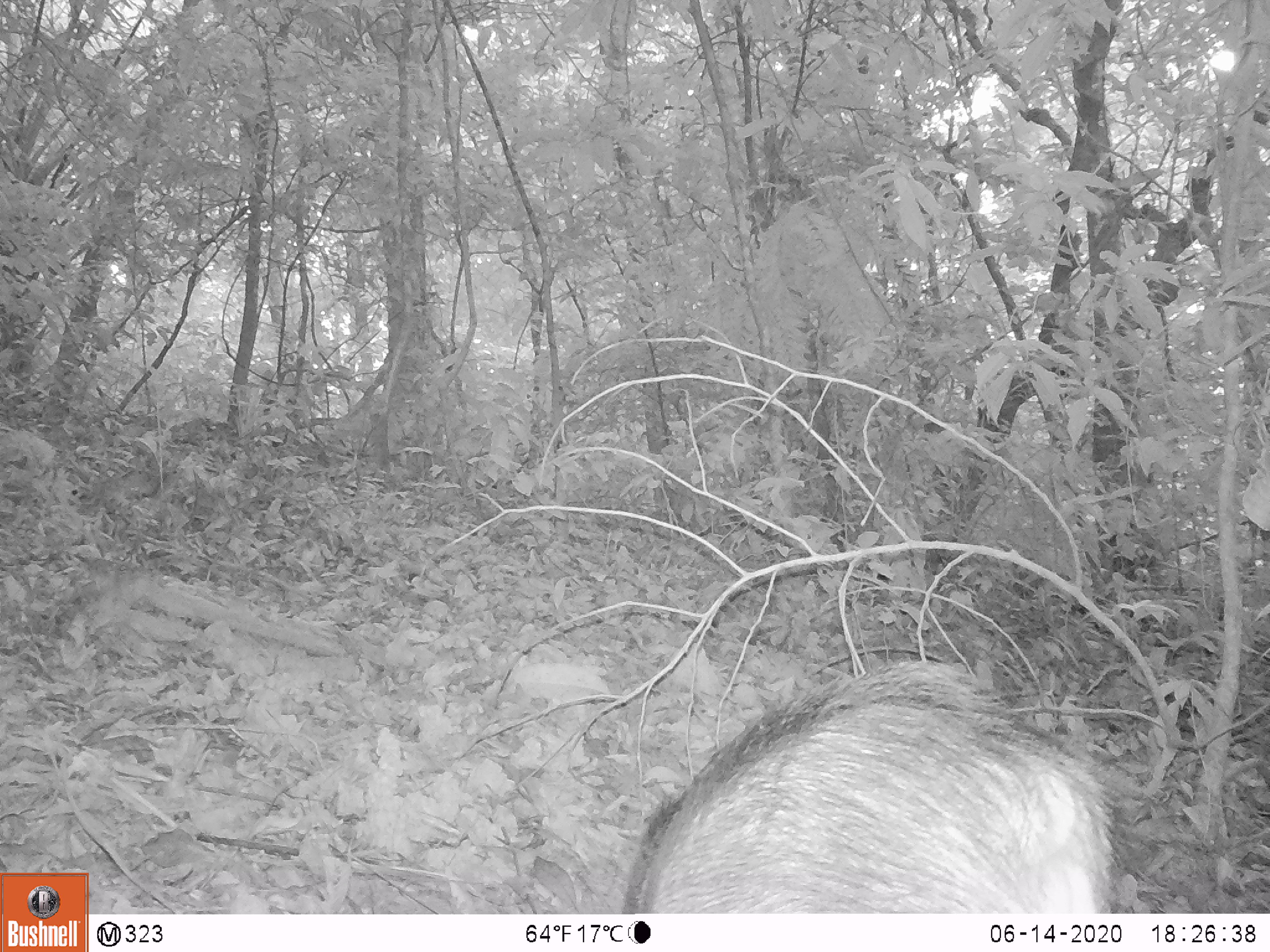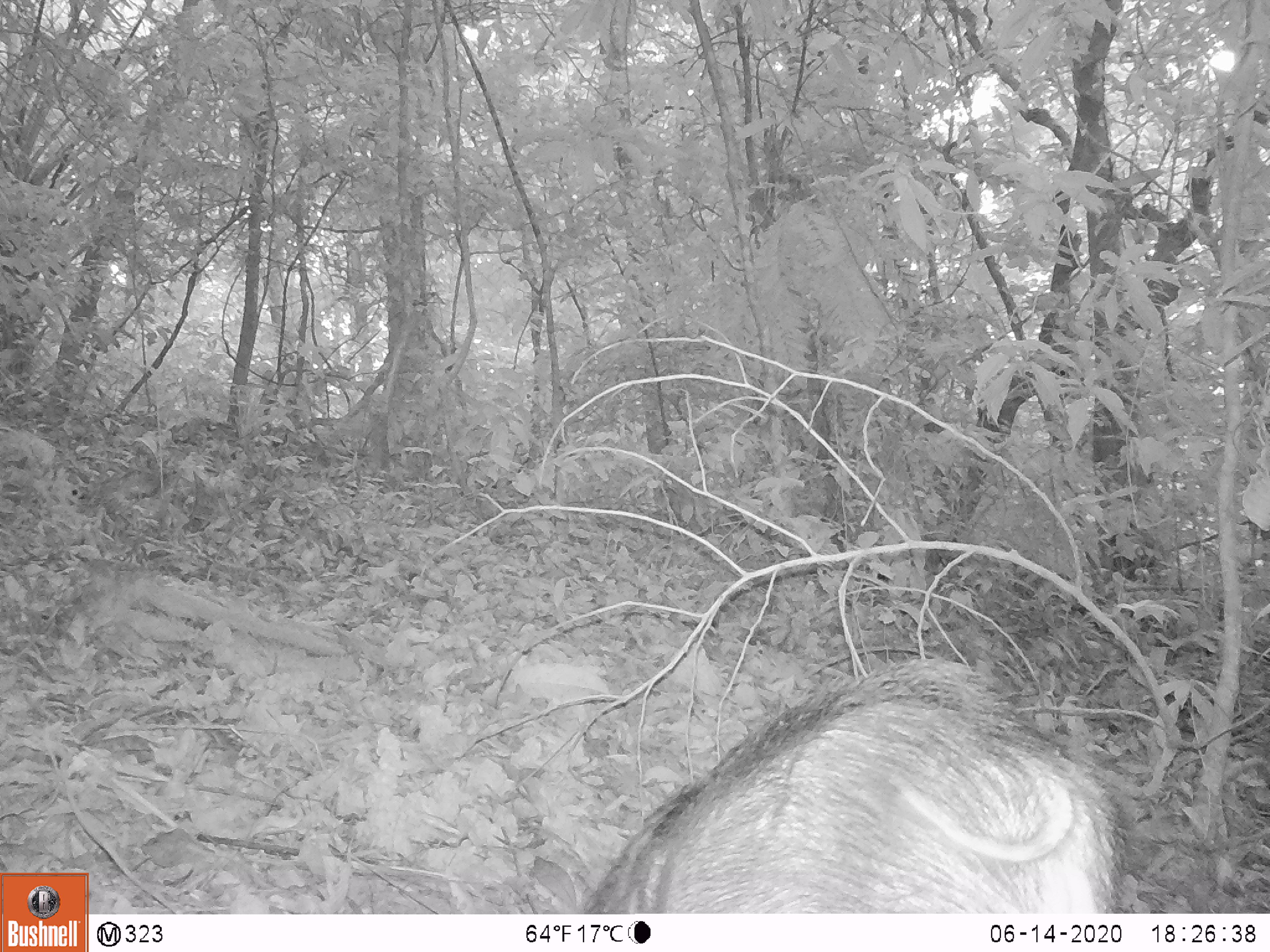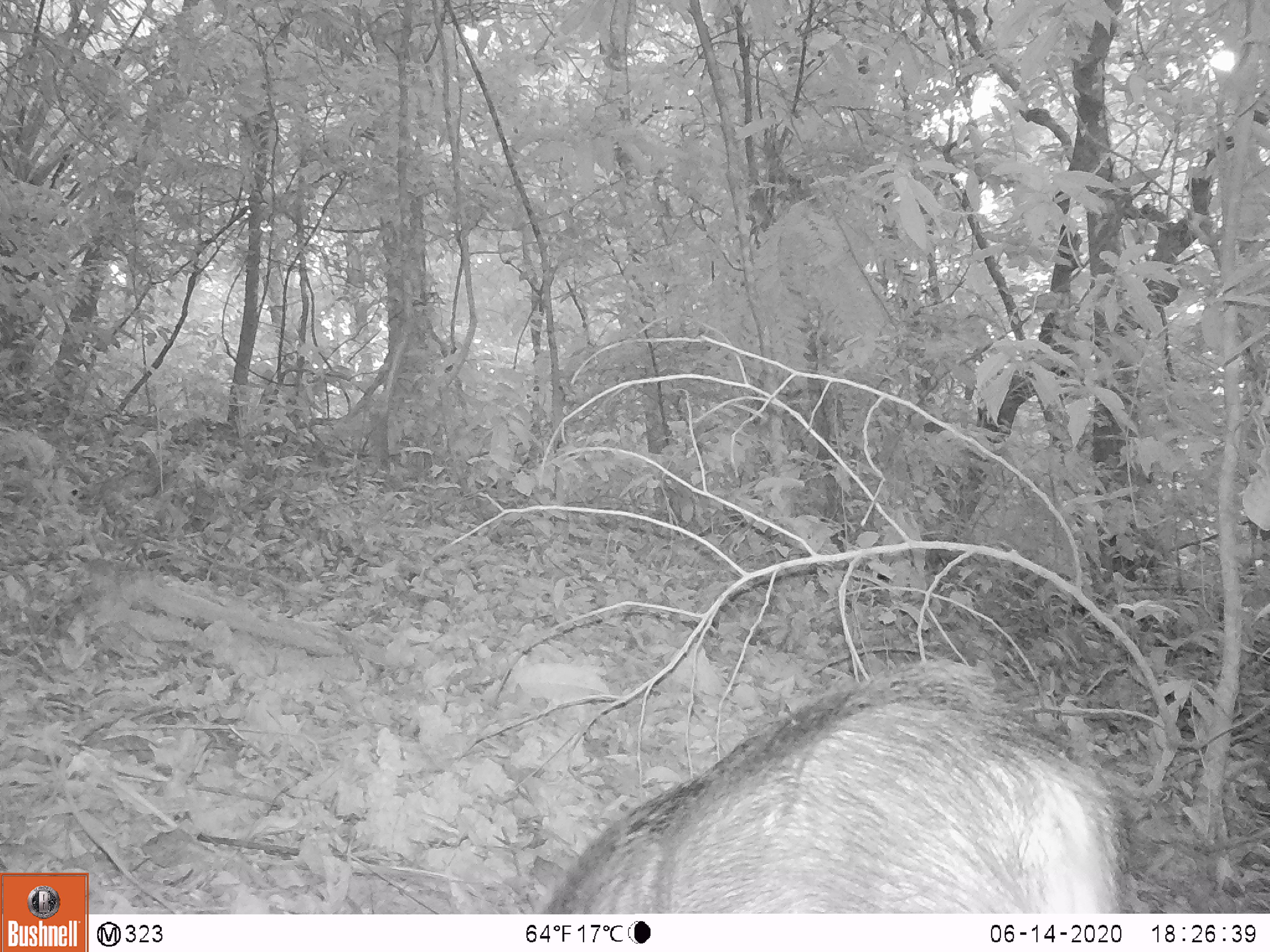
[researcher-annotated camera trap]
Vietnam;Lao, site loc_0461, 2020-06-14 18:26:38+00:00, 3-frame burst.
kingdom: Animalia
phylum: Chordata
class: Mammalia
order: Artiodactyla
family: Suidae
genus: Sus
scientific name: Sus scrofa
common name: eurasian wild pig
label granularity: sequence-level